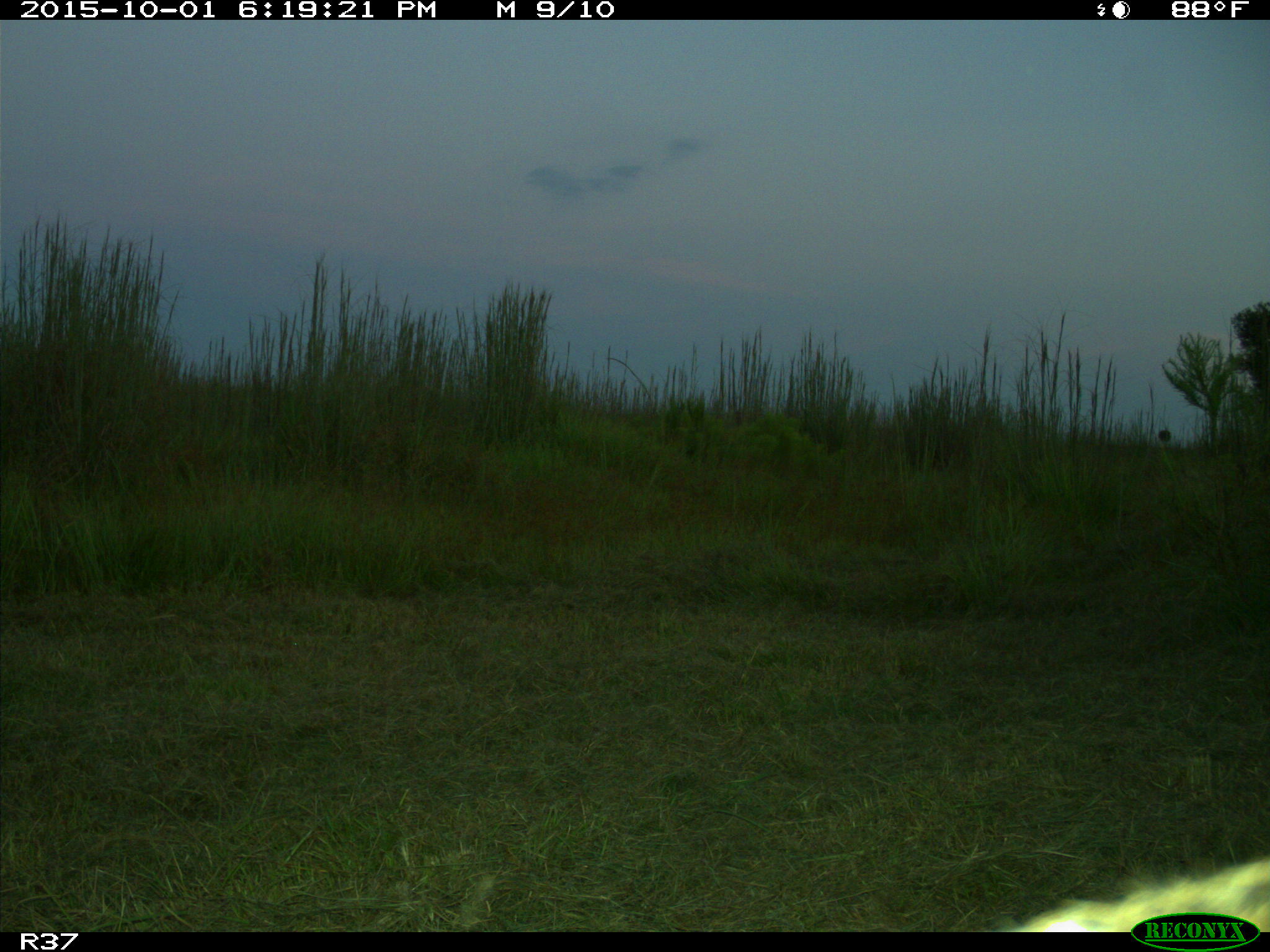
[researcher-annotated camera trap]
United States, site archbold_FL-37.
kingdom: Animalia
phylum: Chordata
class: Mammalia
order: Carnivora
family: Felidae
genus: Lynx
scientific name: Lynx rufus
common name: bobcat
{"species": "Lynx rufus (bobcat)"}